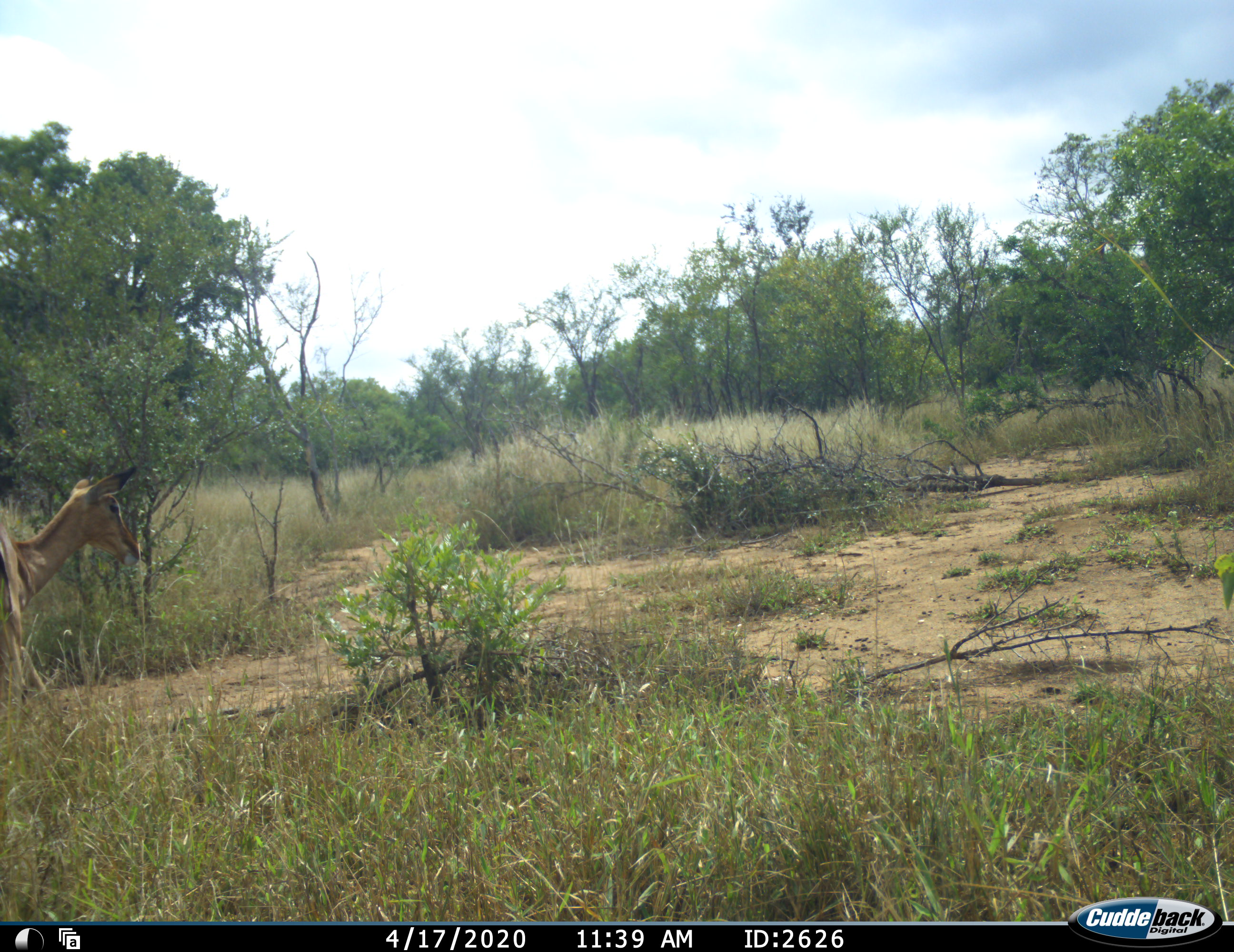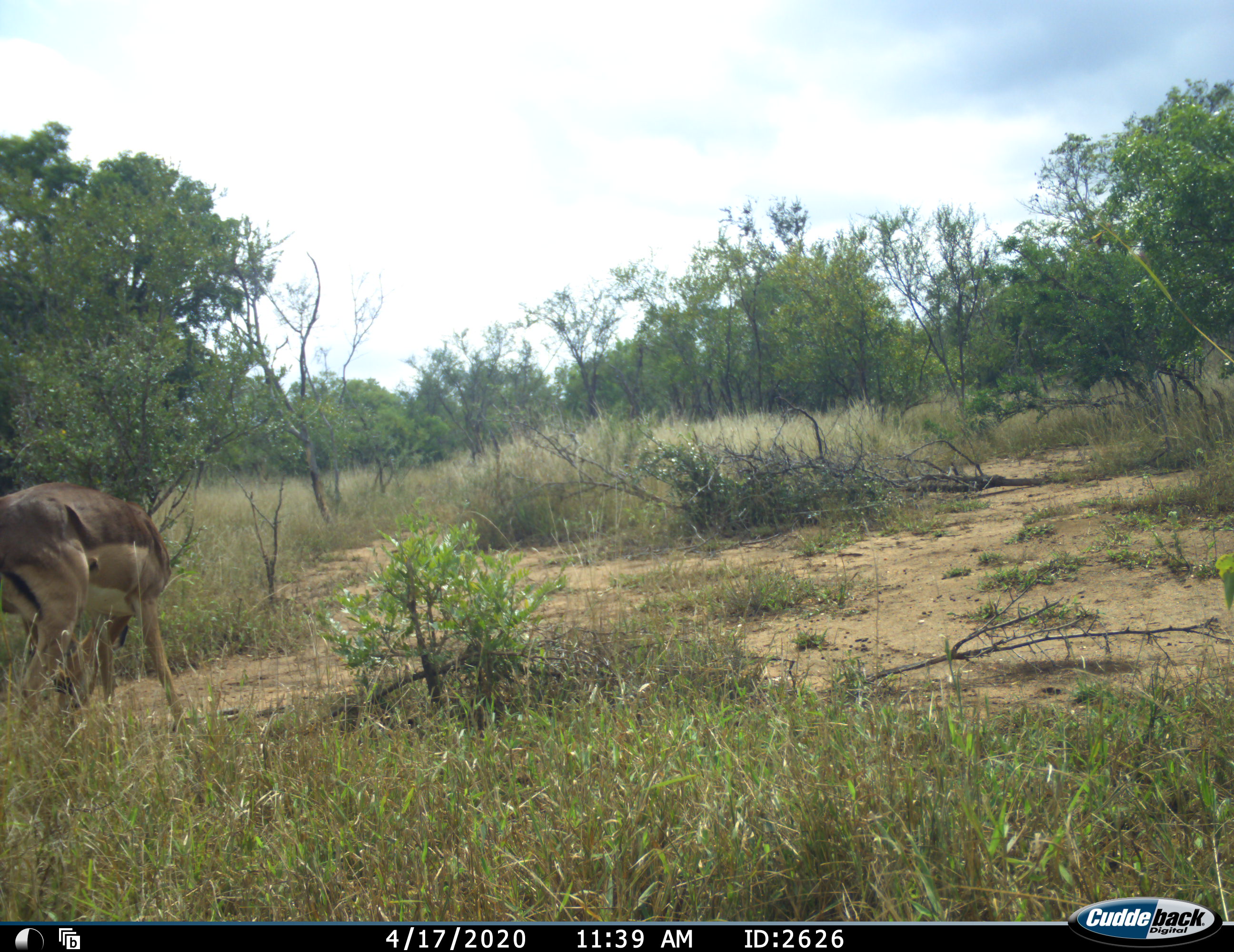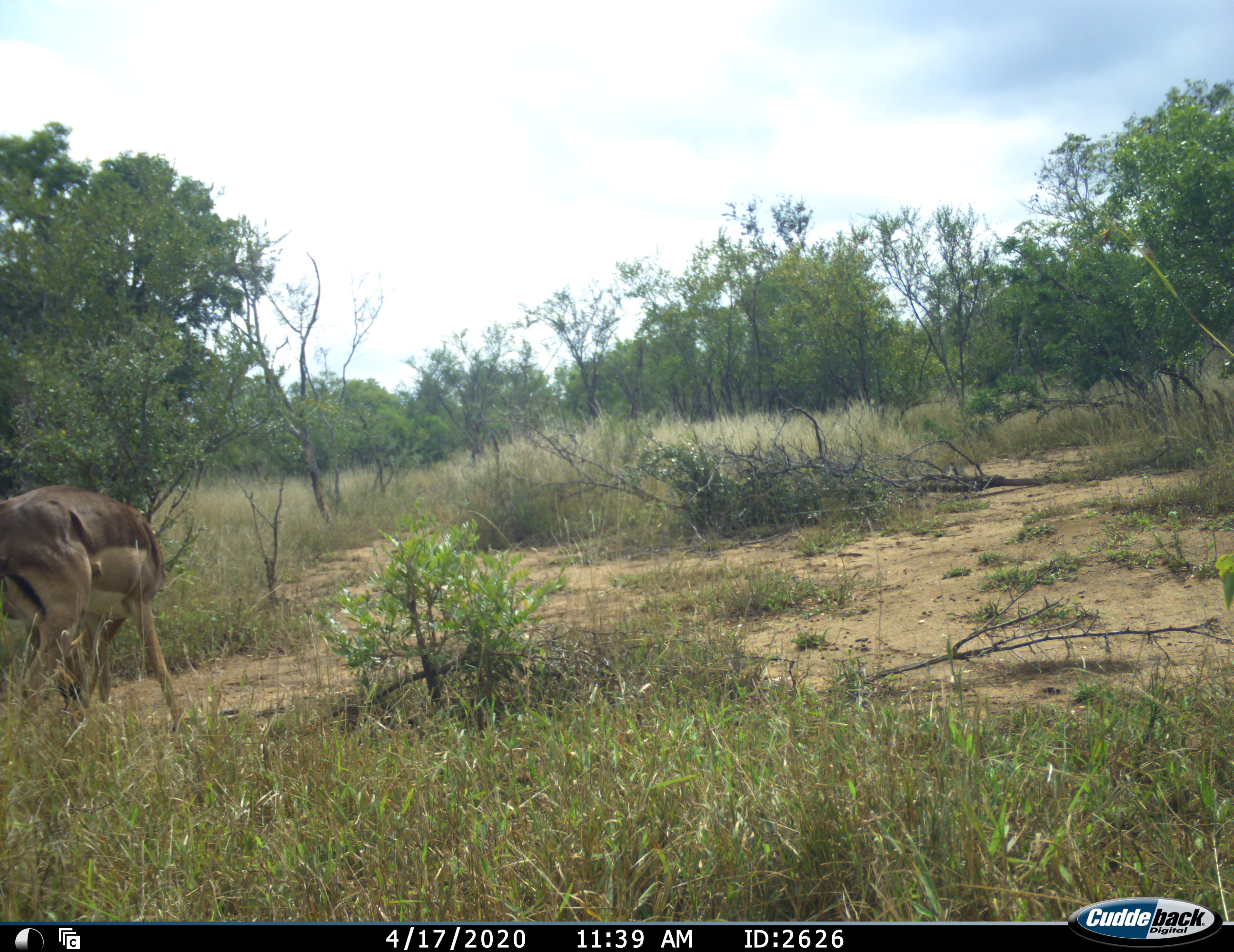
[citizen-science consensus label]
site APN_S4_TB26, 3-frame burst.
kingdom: Animalia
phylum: Chordata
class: Mammalia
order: Artiodactyla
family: Bovidae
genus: Aepyceros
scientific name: Aepyceros melampus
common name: impala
Impala (Aepyceros melampus), count 1. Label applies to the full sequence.